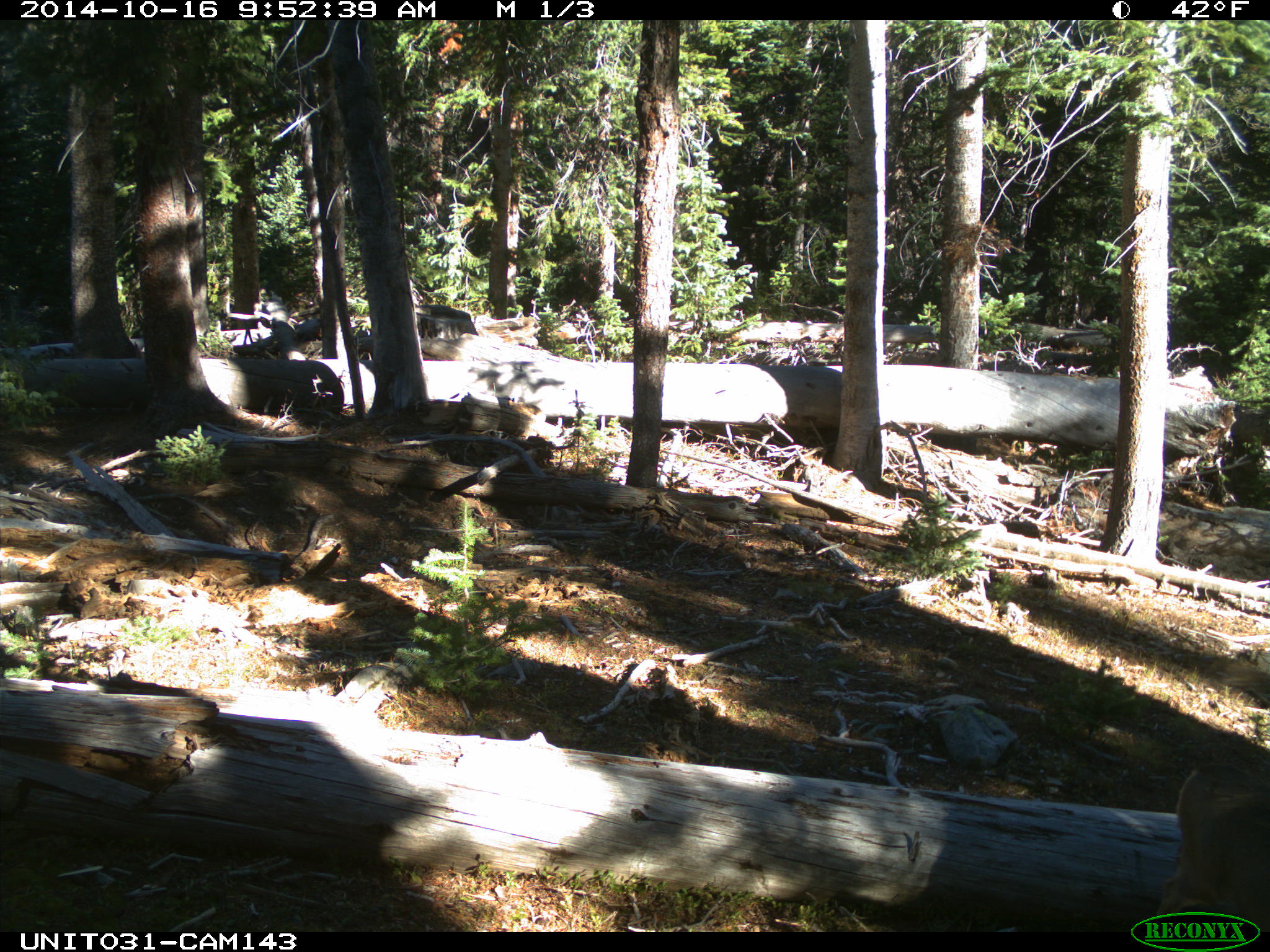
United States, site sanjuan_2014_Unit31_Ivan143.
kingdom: Animalia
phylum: Chordata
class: Mammalia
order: Artiodactyla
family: Cervidae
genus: Odocoileus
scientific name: Odocoileus hemionus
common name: mule deer